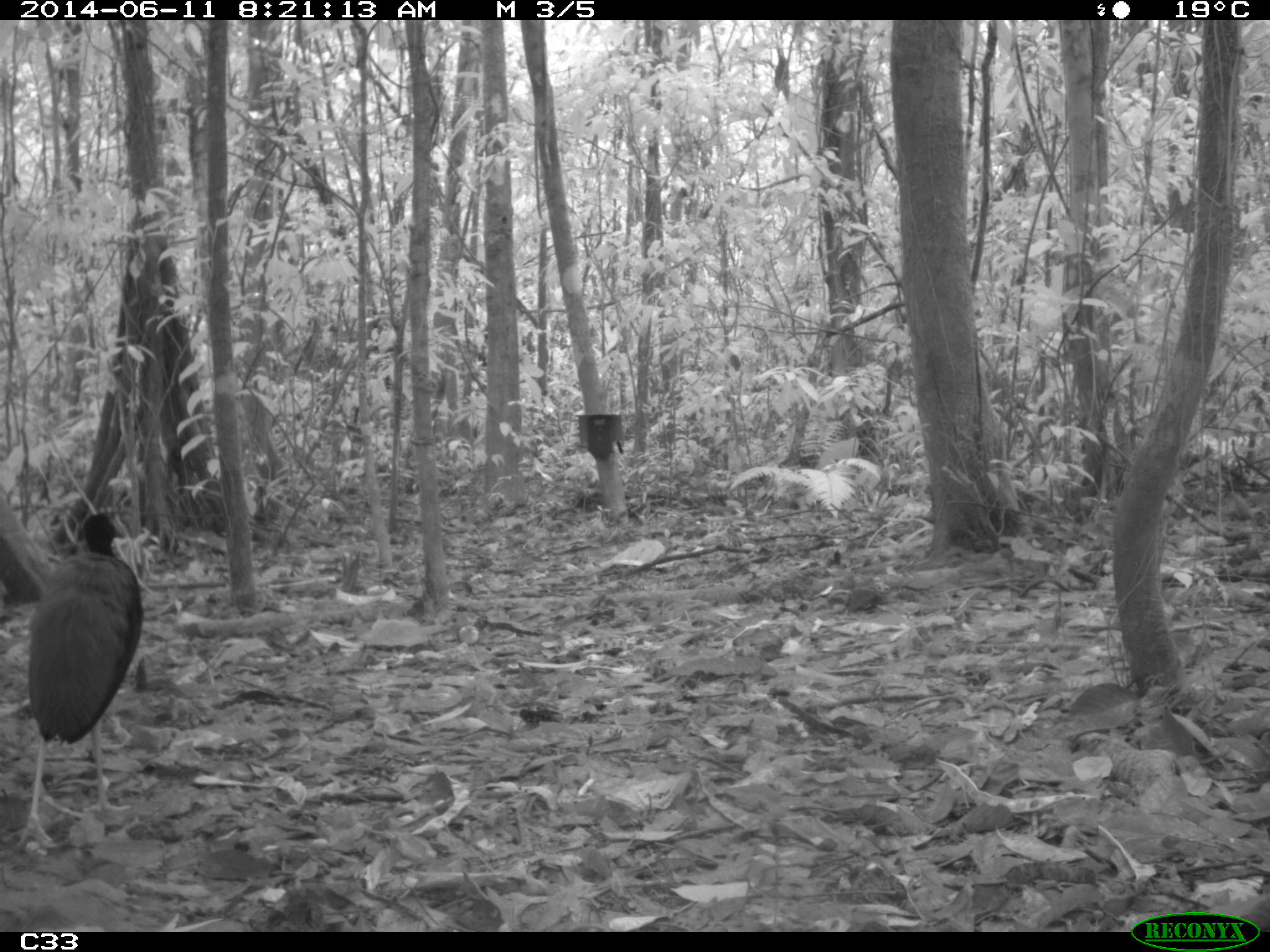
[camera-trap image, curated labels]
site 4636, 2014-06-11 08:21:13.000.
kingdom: Animalia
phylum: Chordata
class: Aves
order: Gruiformes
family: Psophiidae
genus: Psophia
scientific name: Psophia crepitans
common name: gray-winged trumpeter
Psophia crepitans (gray-winged trumpeter), count 3, age adult.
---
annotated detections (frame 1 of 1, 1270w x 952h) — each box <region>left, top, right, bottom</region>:
psophia crepitans: <region>15, 512, 143, 854</region>